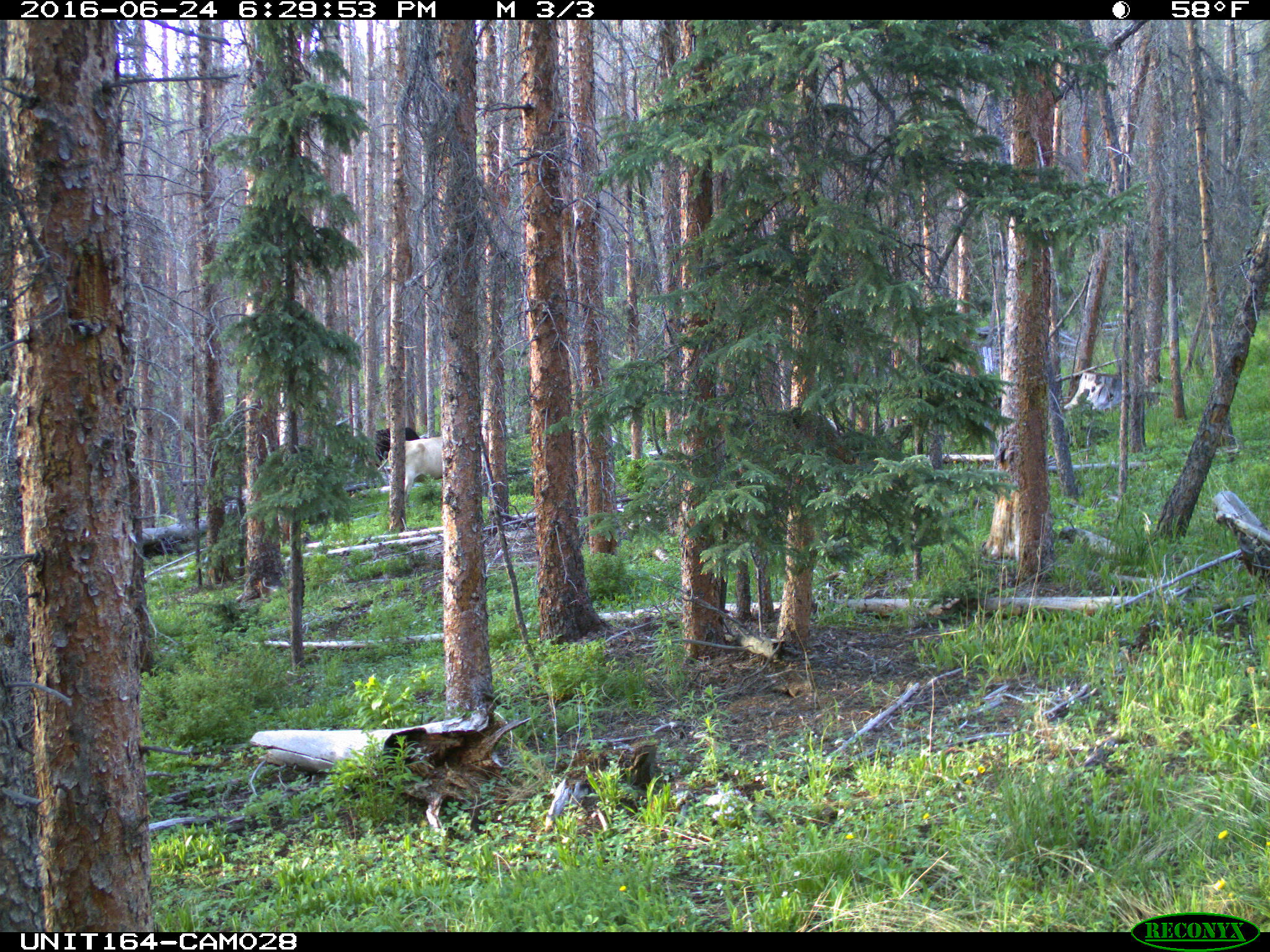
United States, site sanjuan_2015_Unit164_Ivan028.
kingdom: Animalia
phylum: Chordata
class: Mammalia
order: Artiodactyla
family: Bovidae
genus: Bos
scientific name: Bos taurus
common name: domestic cow